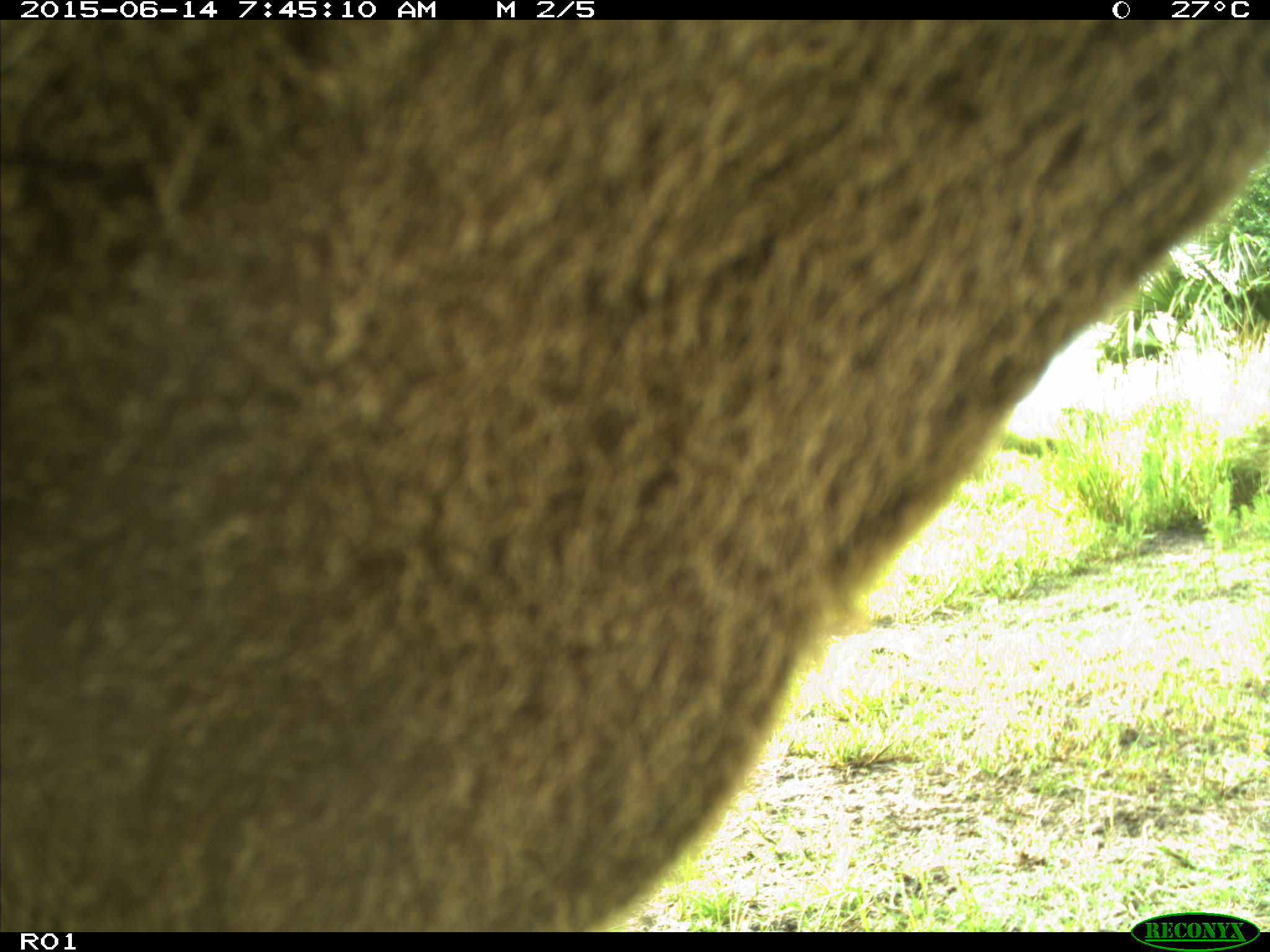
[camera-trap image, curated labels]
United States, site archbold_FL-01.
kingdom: Animalia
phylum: Chordata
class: Mammalia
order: Artiodactyla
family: Bovidae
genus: Bos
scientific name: Bos taurus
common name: domestic cow